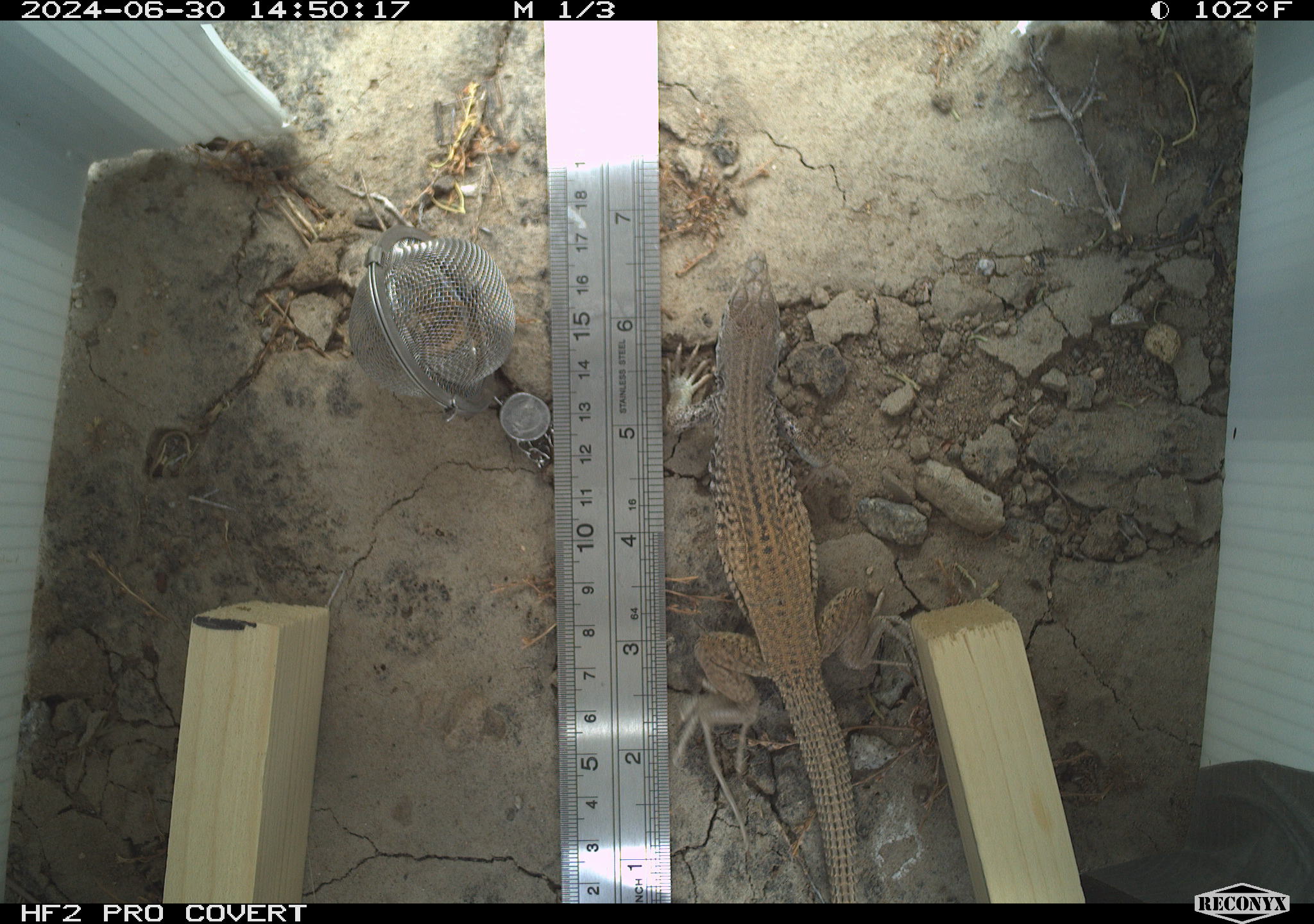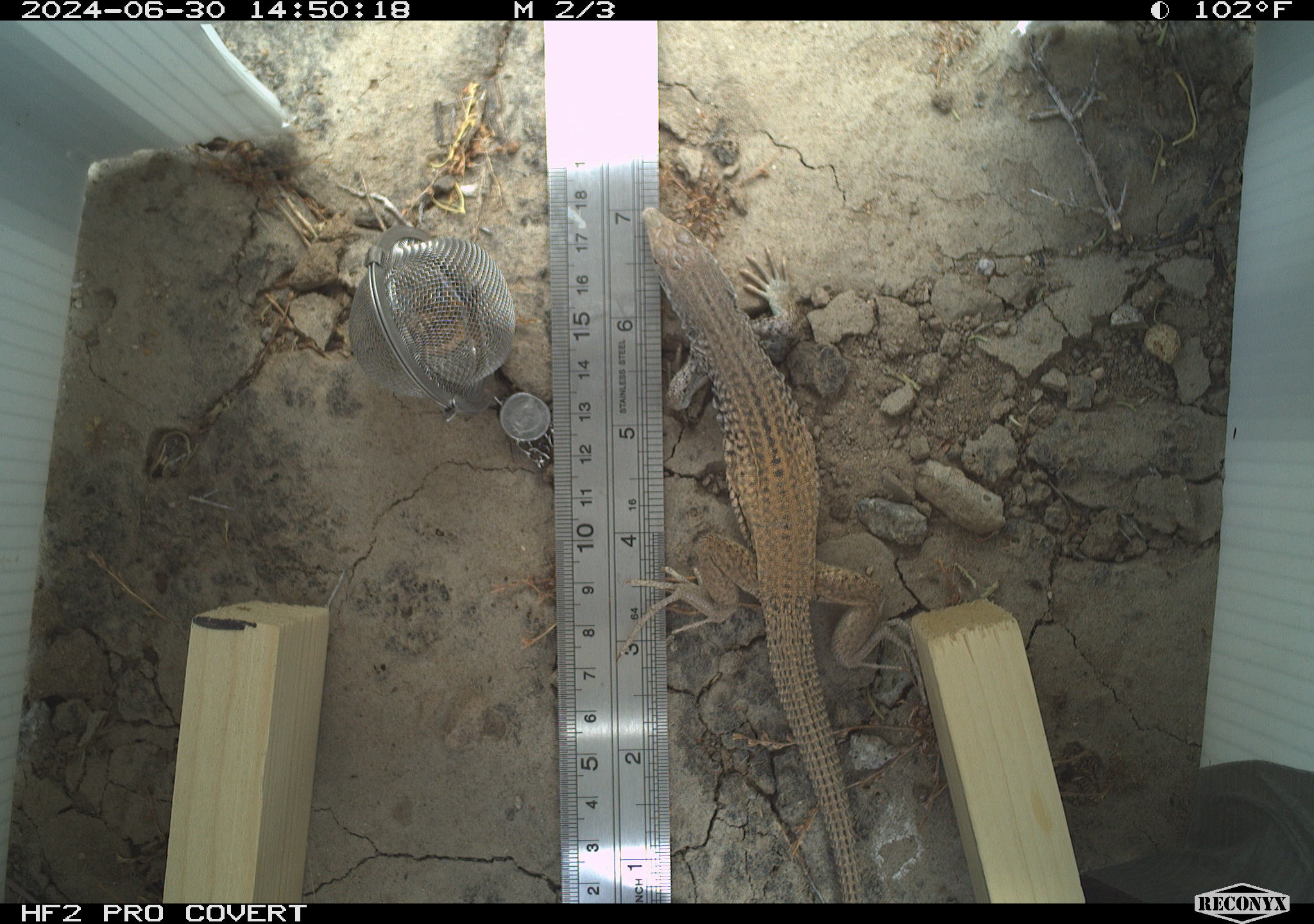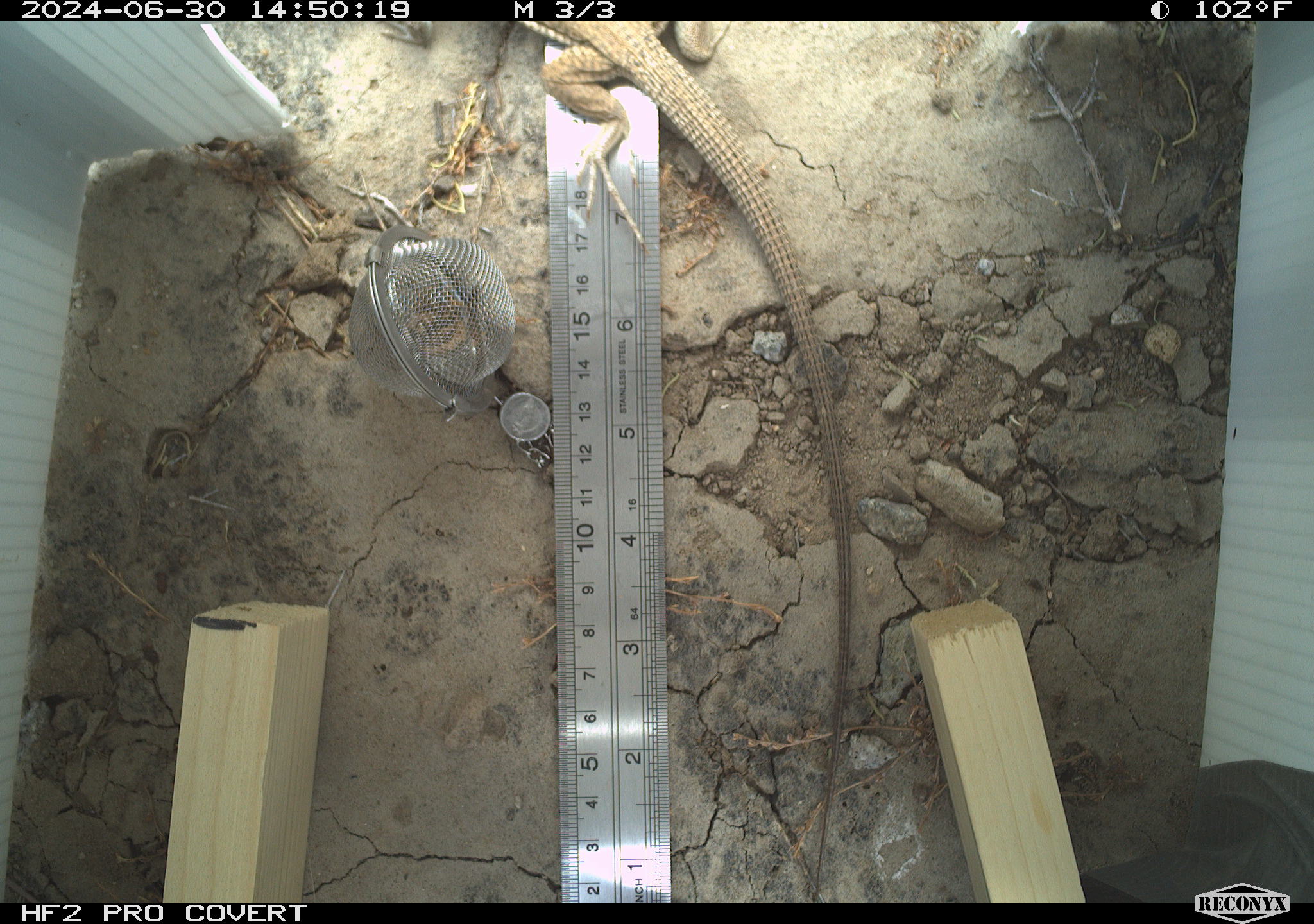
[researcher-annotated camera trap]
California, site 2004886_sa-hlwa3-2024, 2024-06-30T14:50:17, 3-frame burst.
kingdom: Animalia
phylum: Chordata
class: Reptilia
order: Squamata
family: Teiidae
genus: Aspidoscelis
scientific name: Aspidoscelis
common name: whiptail lizards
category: aspidoscelis species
Aspidoscelis species (whiptail lizards) (Aspidoscelis).